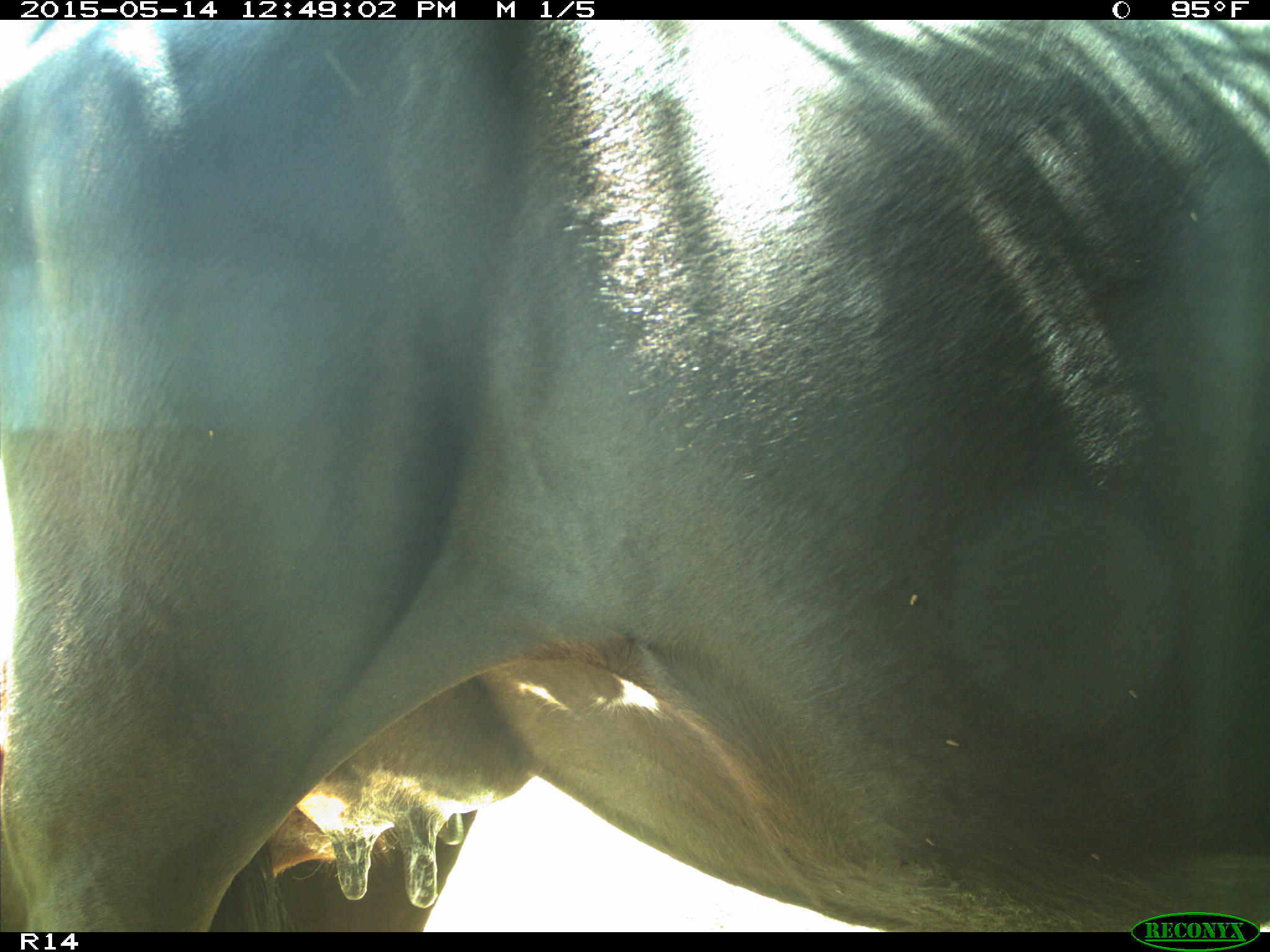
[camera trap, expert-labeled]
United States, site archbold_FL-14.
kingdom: Animalia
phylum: Chordata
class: Mammalia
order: Artiodactyla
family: Bovidae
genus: Bos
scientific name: Bos taurus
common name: domestic cow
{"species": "Bos taurus (domestic cow)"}